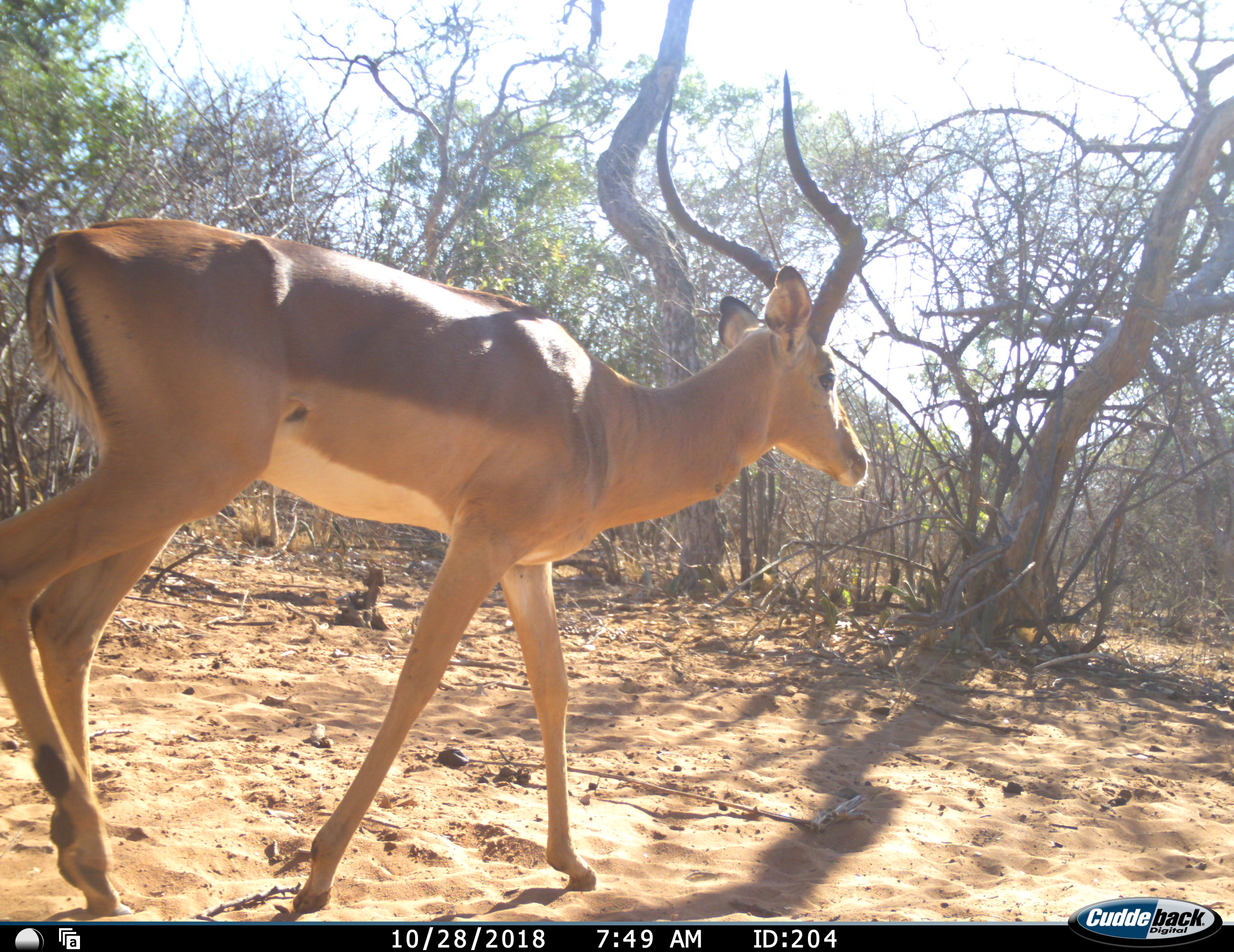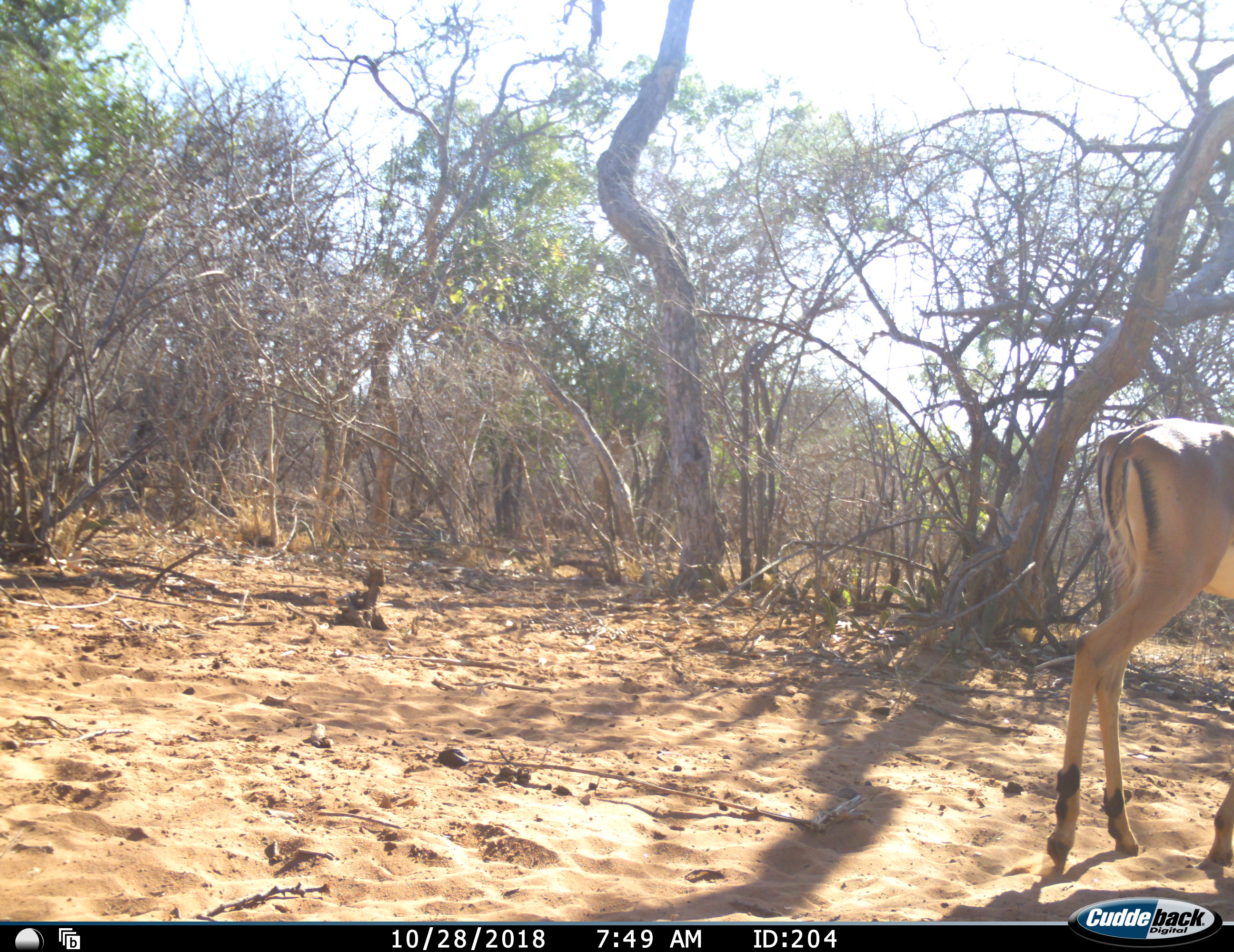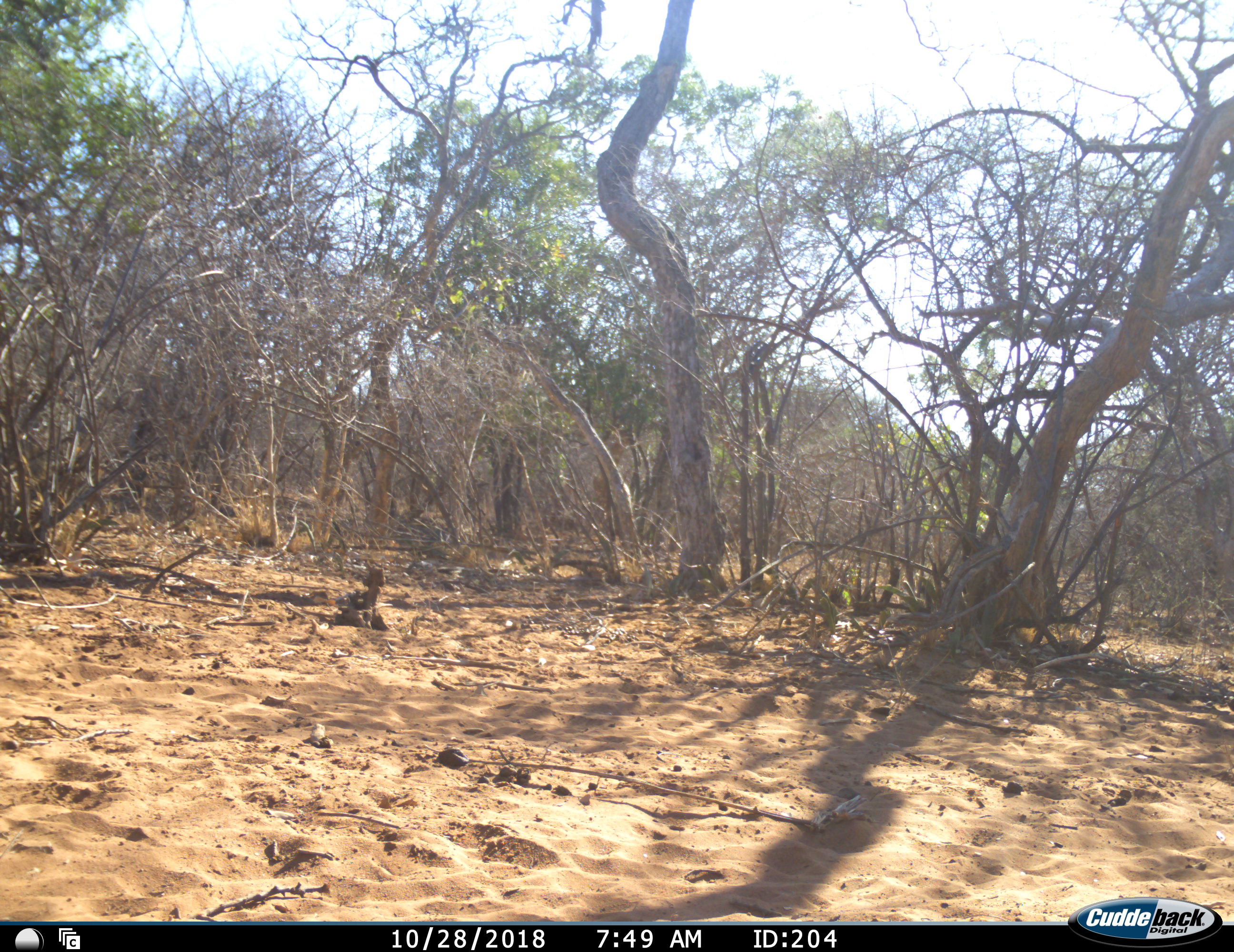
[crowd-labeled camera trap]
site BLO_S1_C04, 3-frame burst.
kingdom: Animalia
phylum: Chordata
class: Mammalia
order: Artiodactyla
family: Bovidae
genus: Aepyceros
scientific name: Aepyceros melampus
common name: impala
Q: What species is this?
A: Impala (Aepyceros melampus).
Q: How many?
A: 1.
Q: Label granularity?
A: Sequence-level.